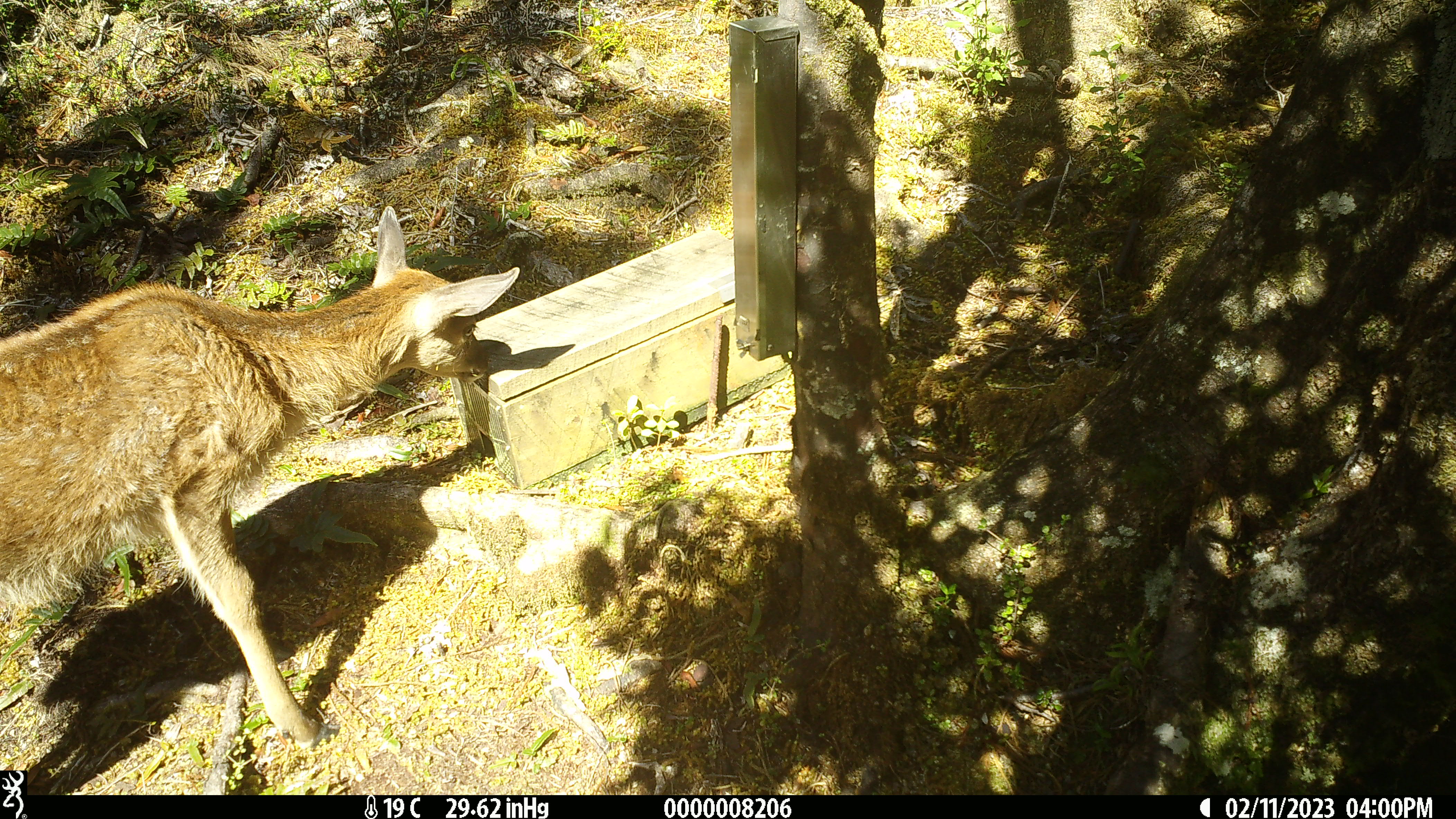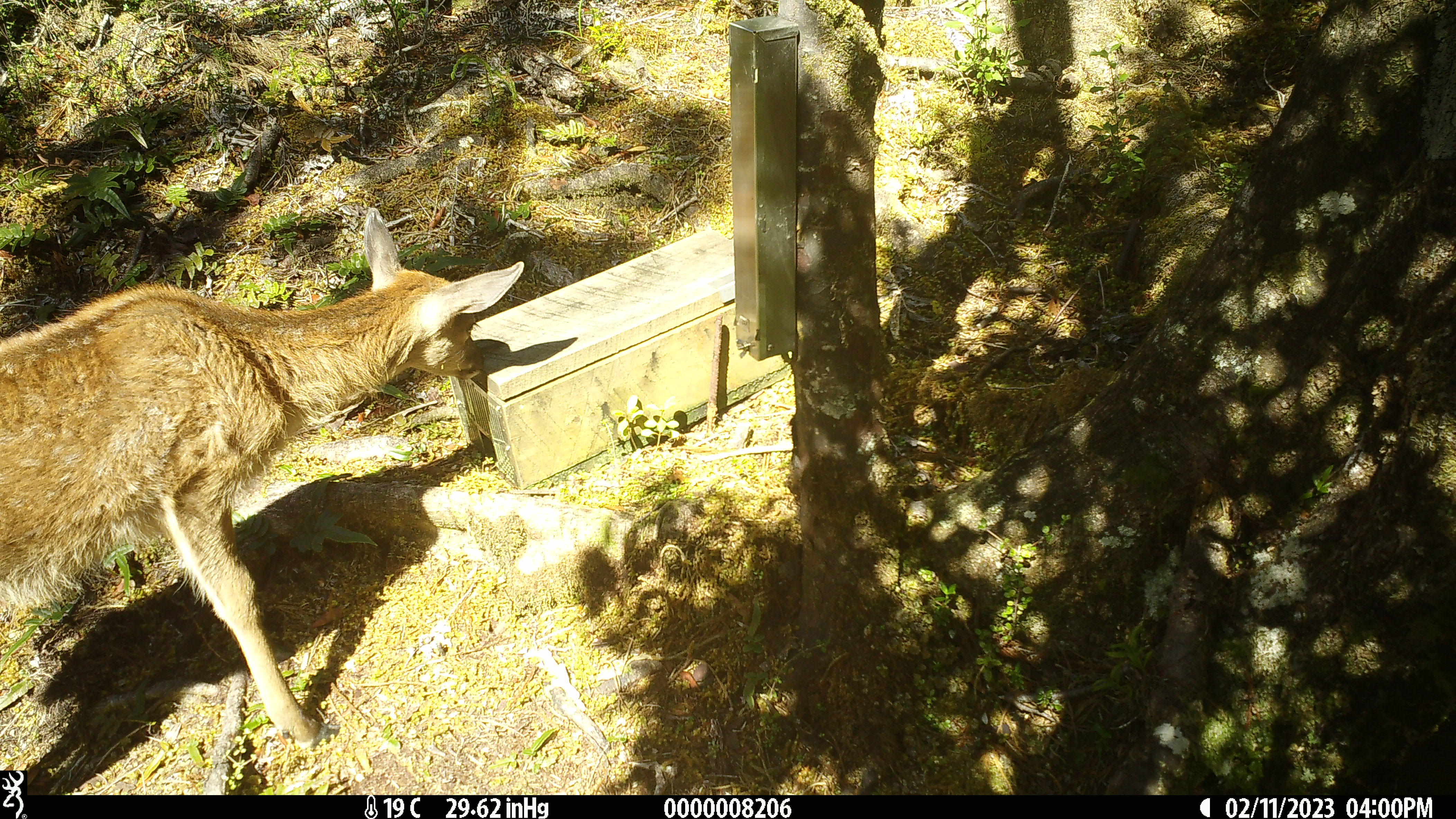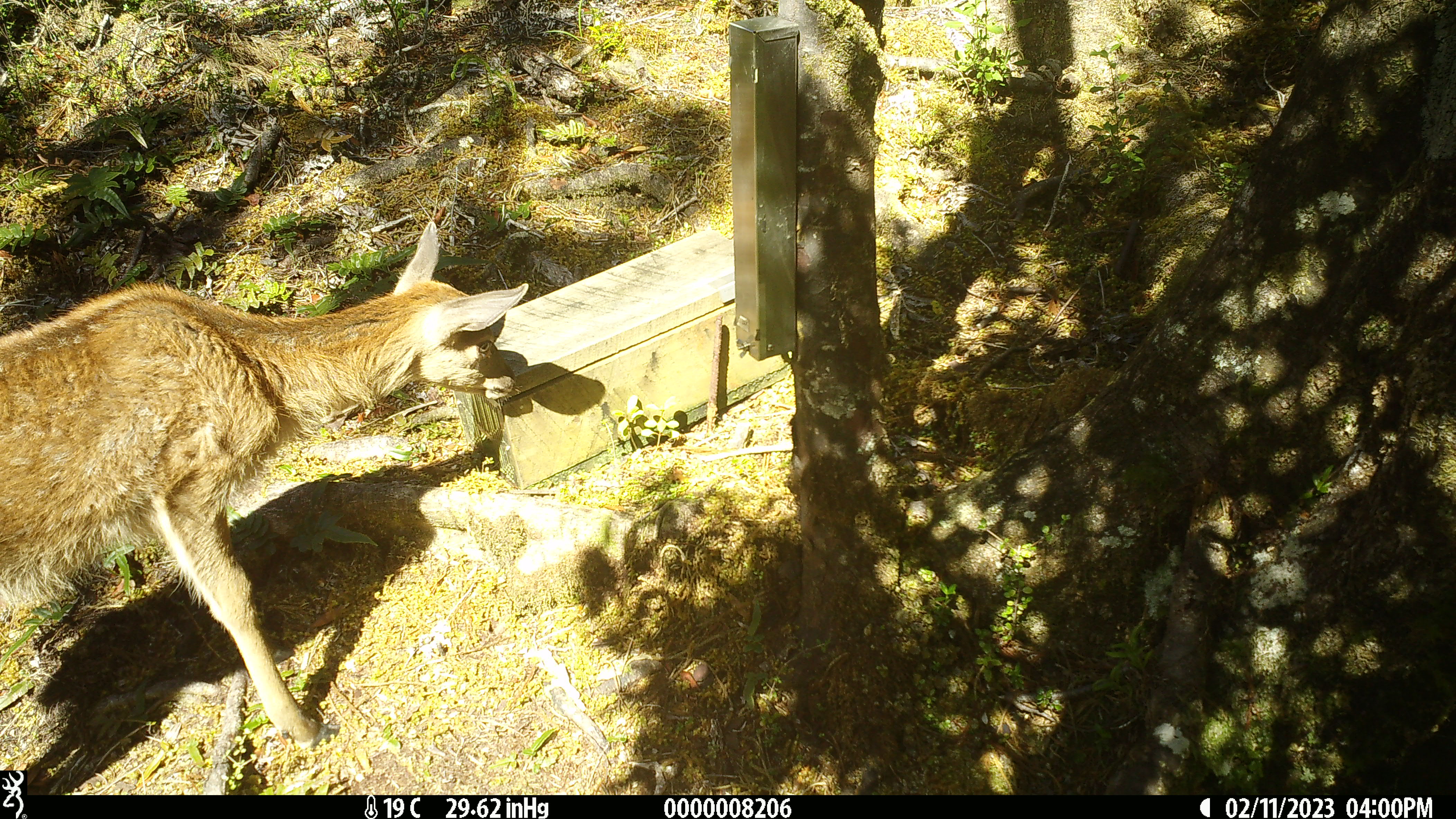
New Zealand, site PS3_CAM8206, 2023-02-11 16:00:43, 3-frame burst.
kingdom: Animalia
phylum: Chordata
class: Mammalia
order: Artiodactyla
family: Cervidae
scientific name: Cervidae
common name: deer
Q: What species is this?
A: Deer (Cervidae).